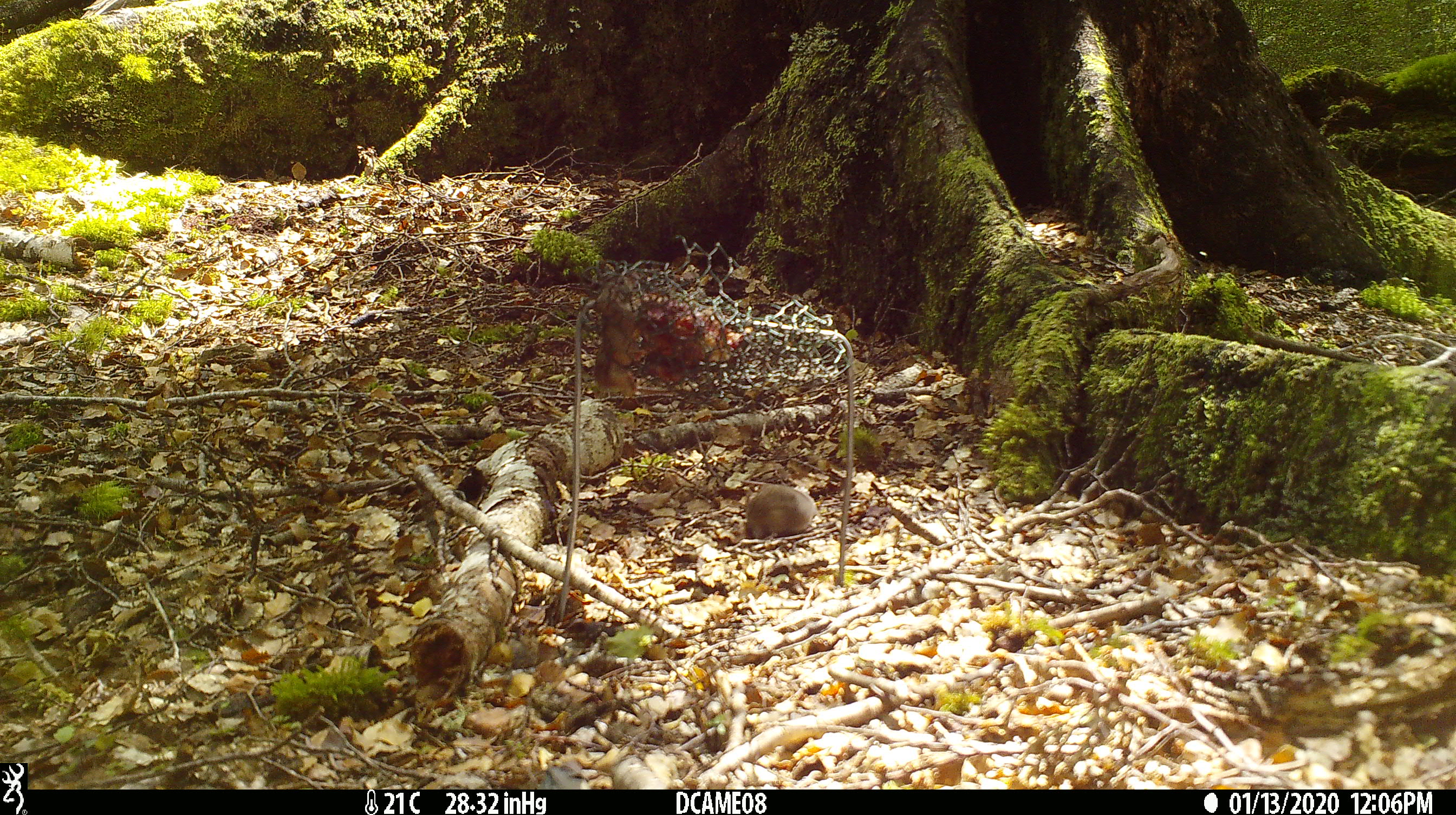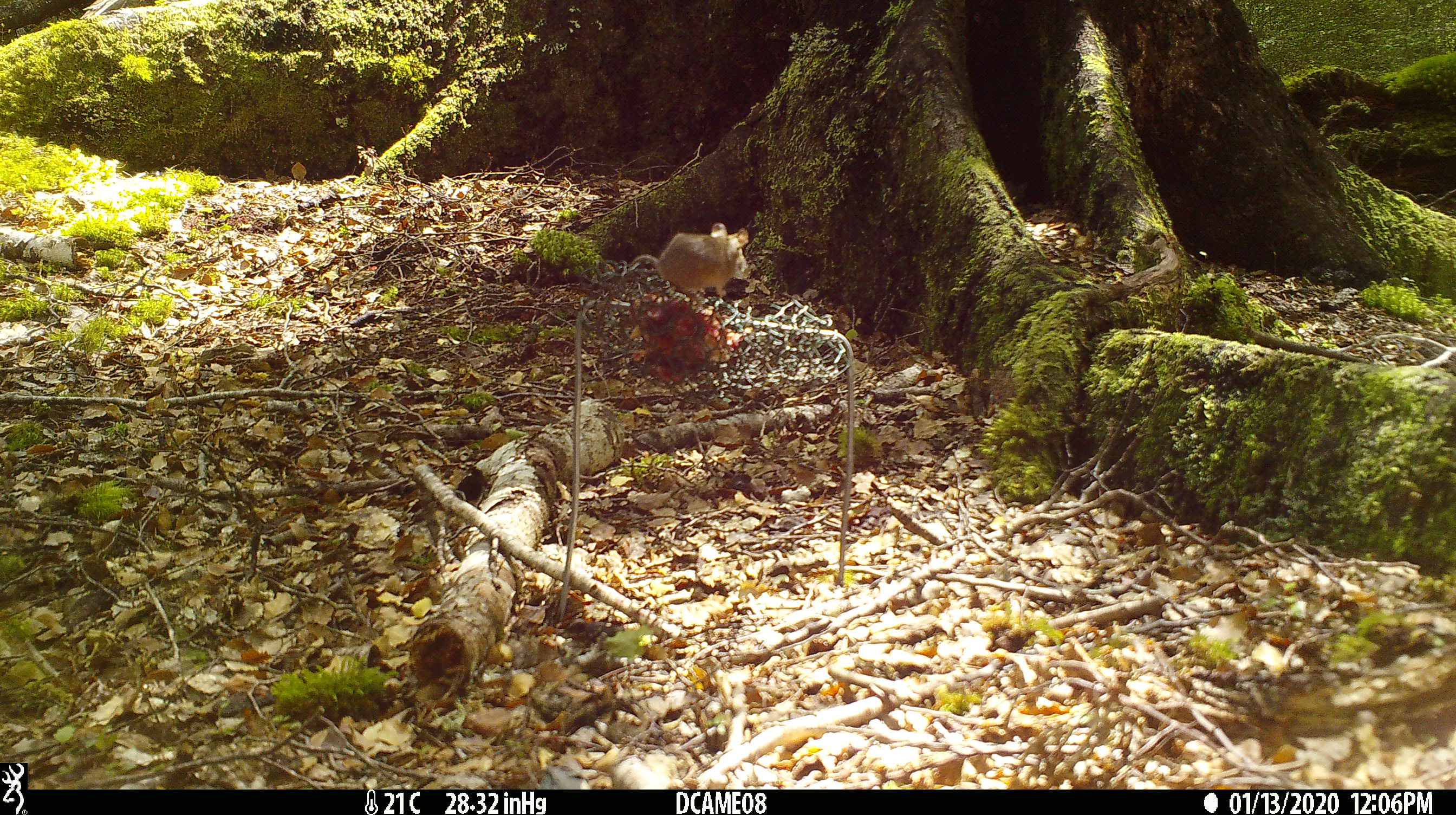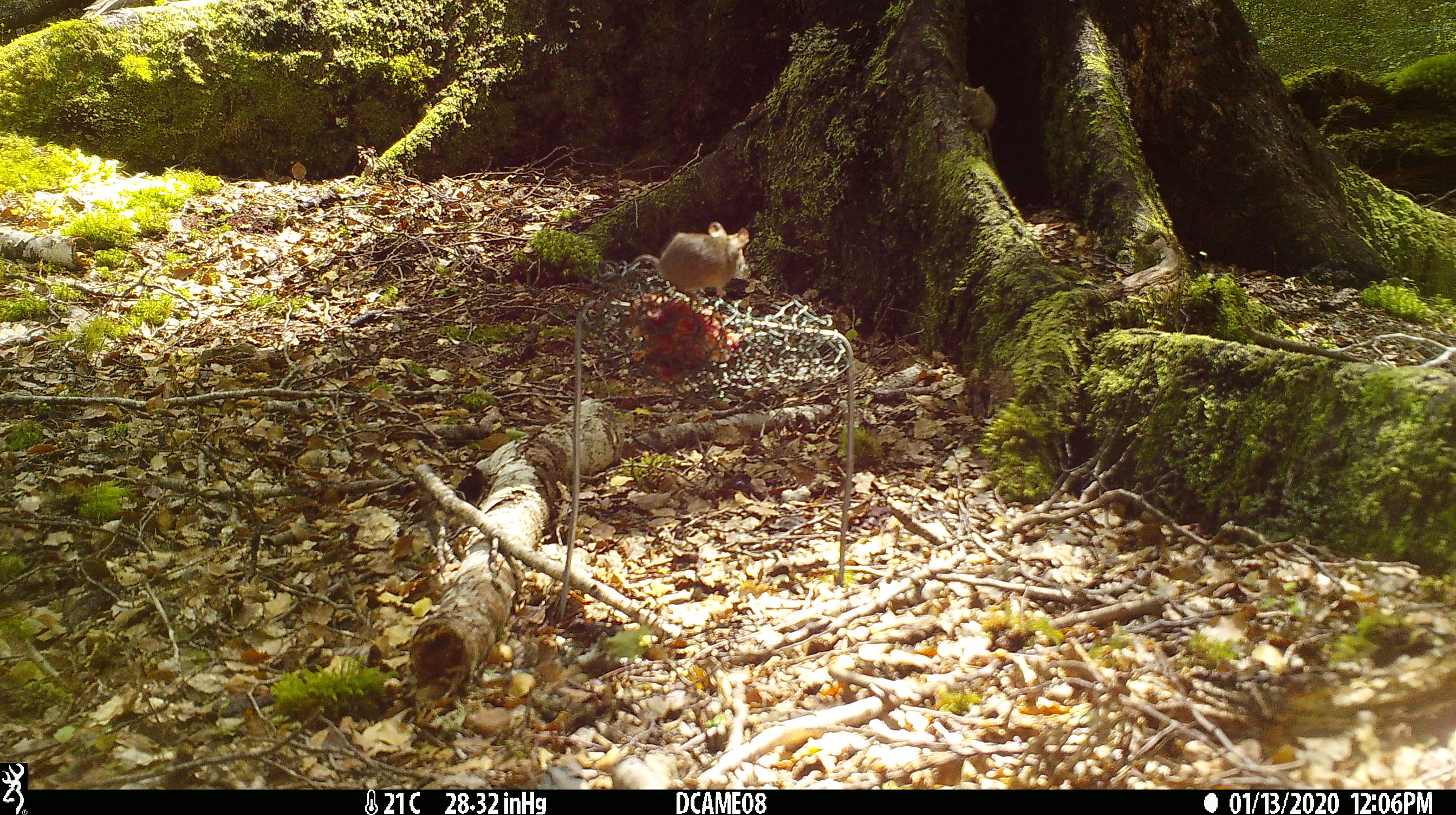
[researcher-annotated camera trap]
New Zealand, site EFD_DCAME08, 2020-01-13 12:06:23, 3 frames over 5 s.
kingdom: Animalia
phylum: Chordata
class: Mammalia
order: Rodentia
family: Muridae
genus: Mus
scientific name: Mus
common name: mouse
Mouse (Mus).